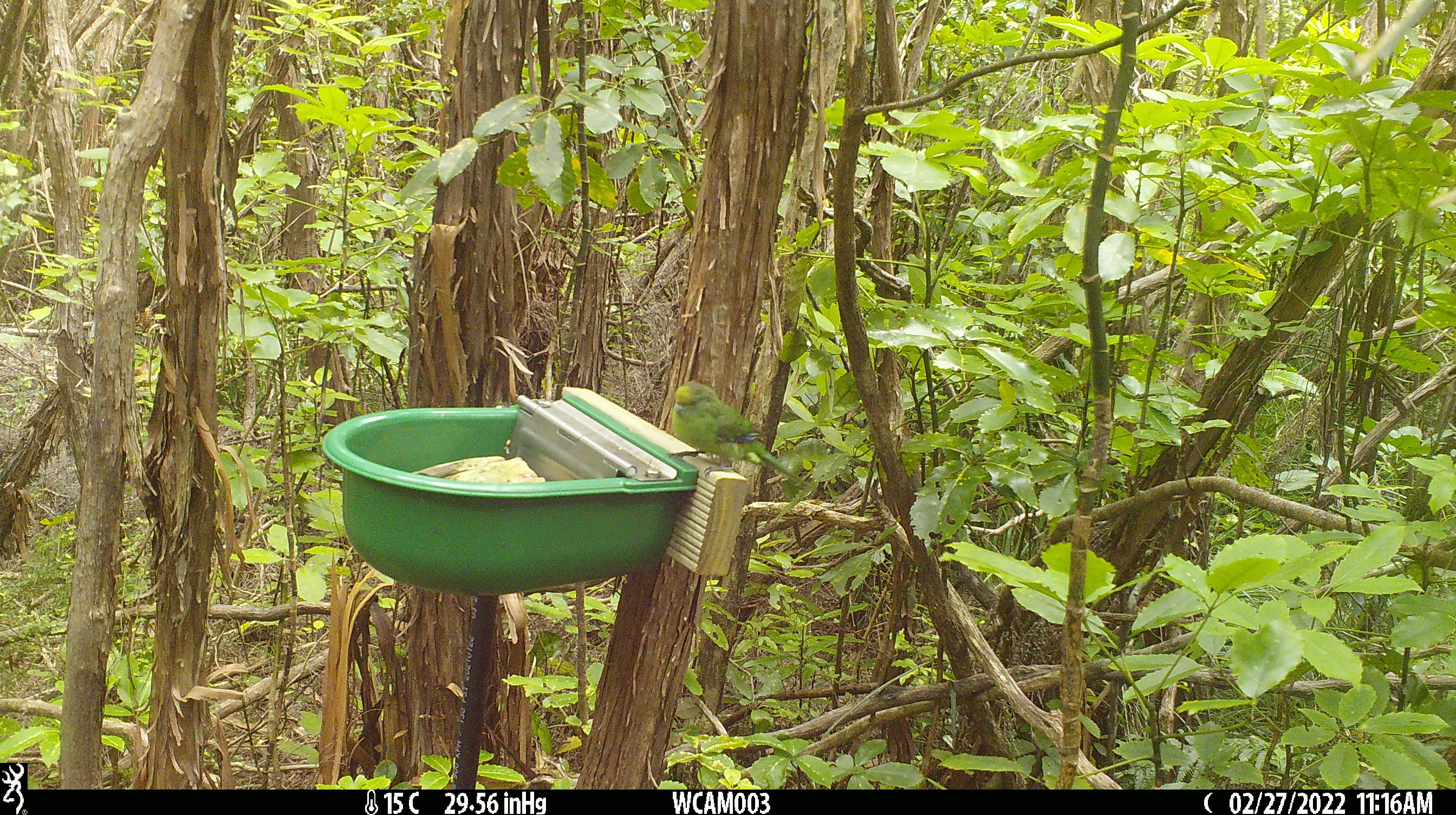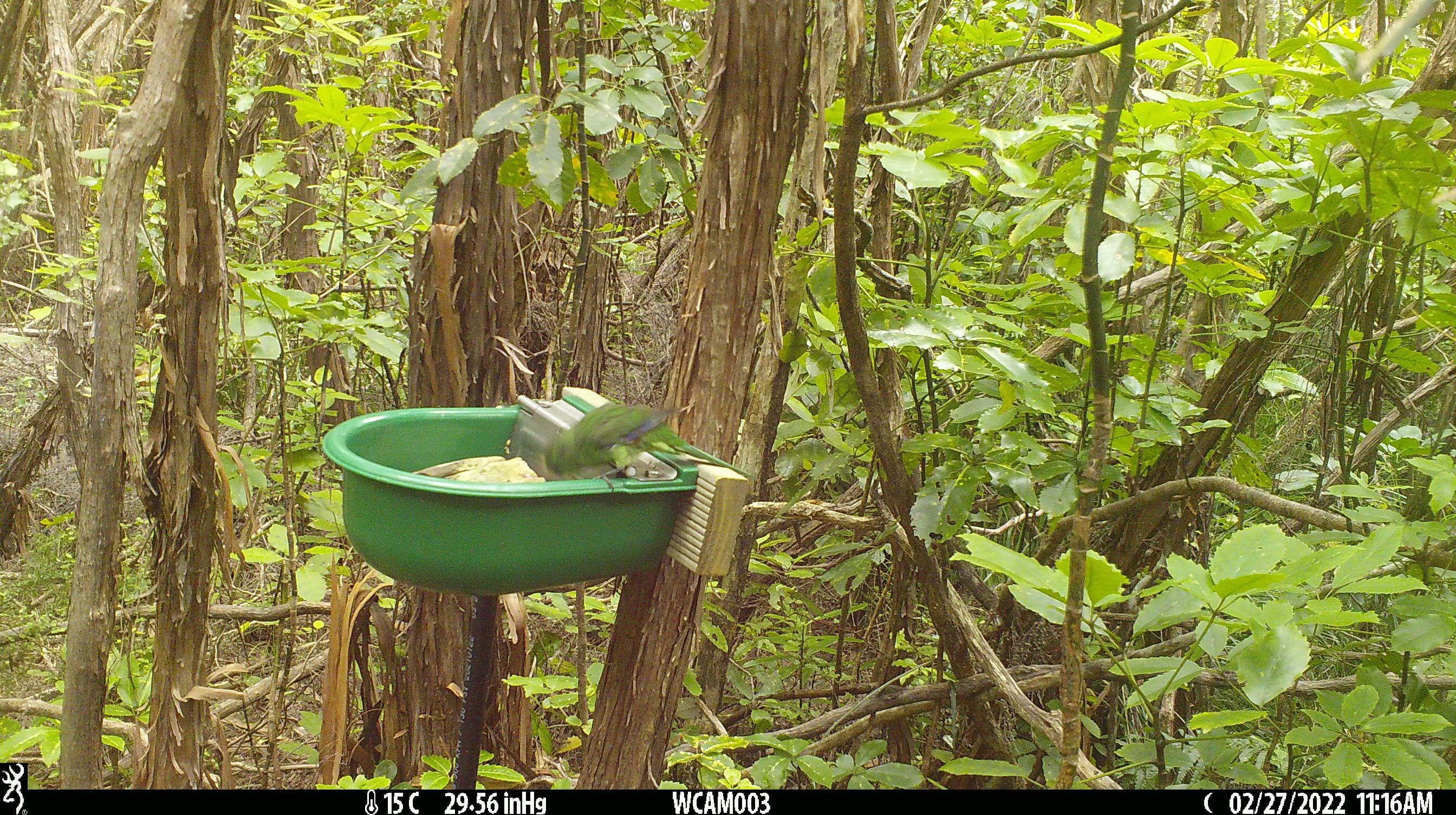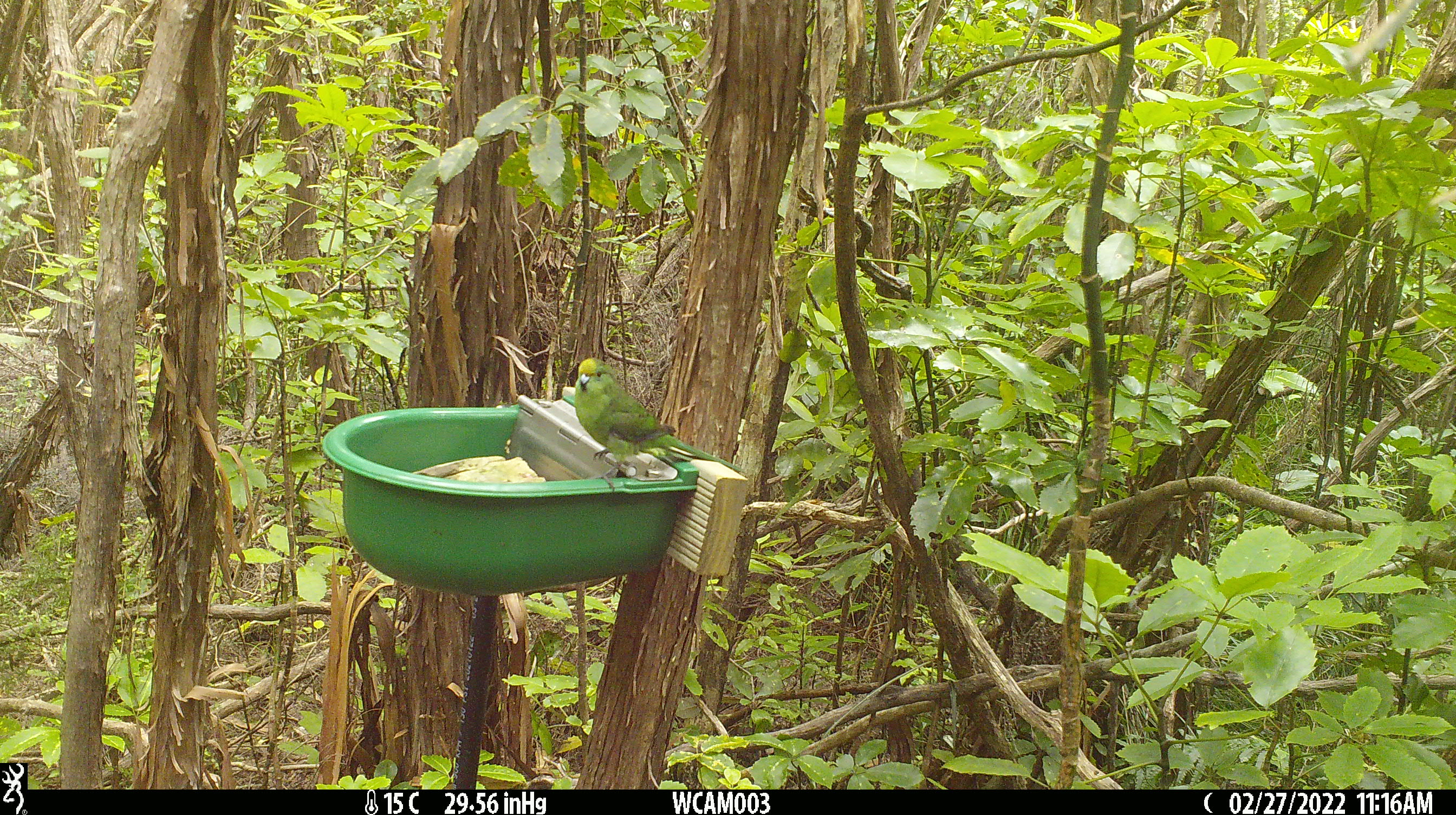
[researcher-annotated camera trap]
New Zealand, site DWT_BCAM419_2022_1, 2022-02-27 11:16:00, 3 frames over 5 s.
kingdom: Animalia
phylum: Chordata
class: Aves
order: Psittaciformes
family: Psittaculidae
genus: Cyanoramphus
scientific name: Cyanoramphus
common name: parakeet